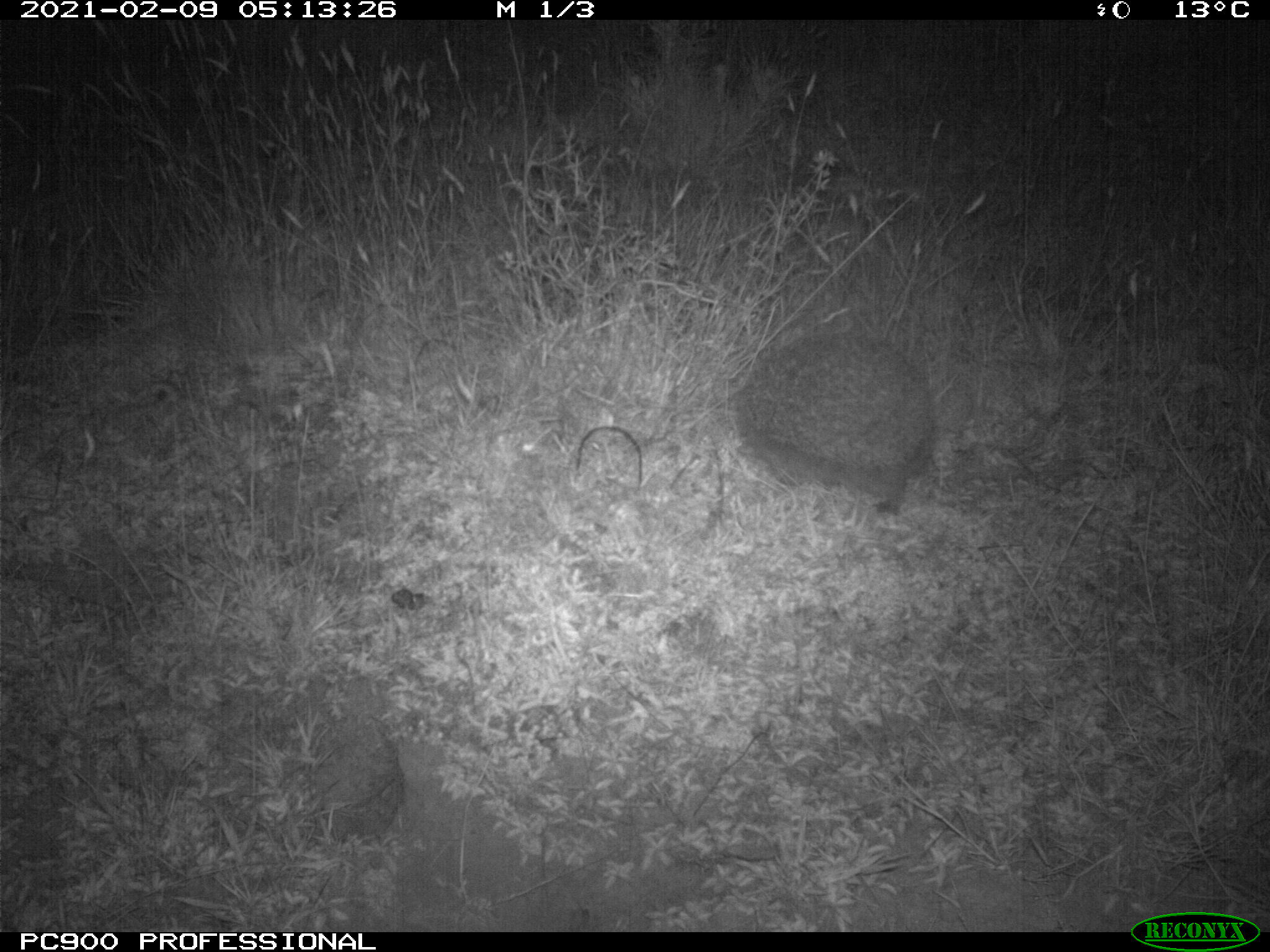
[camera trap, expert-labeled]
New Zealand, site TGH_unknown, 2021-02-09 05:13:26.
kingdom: Animalia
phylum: Chordata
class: Mammalia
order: Eulipotyphla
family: Erinaceidae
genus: Erinaceus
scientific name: Erinaceus europaeus europaeus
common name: european hedgehog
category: hedgehog